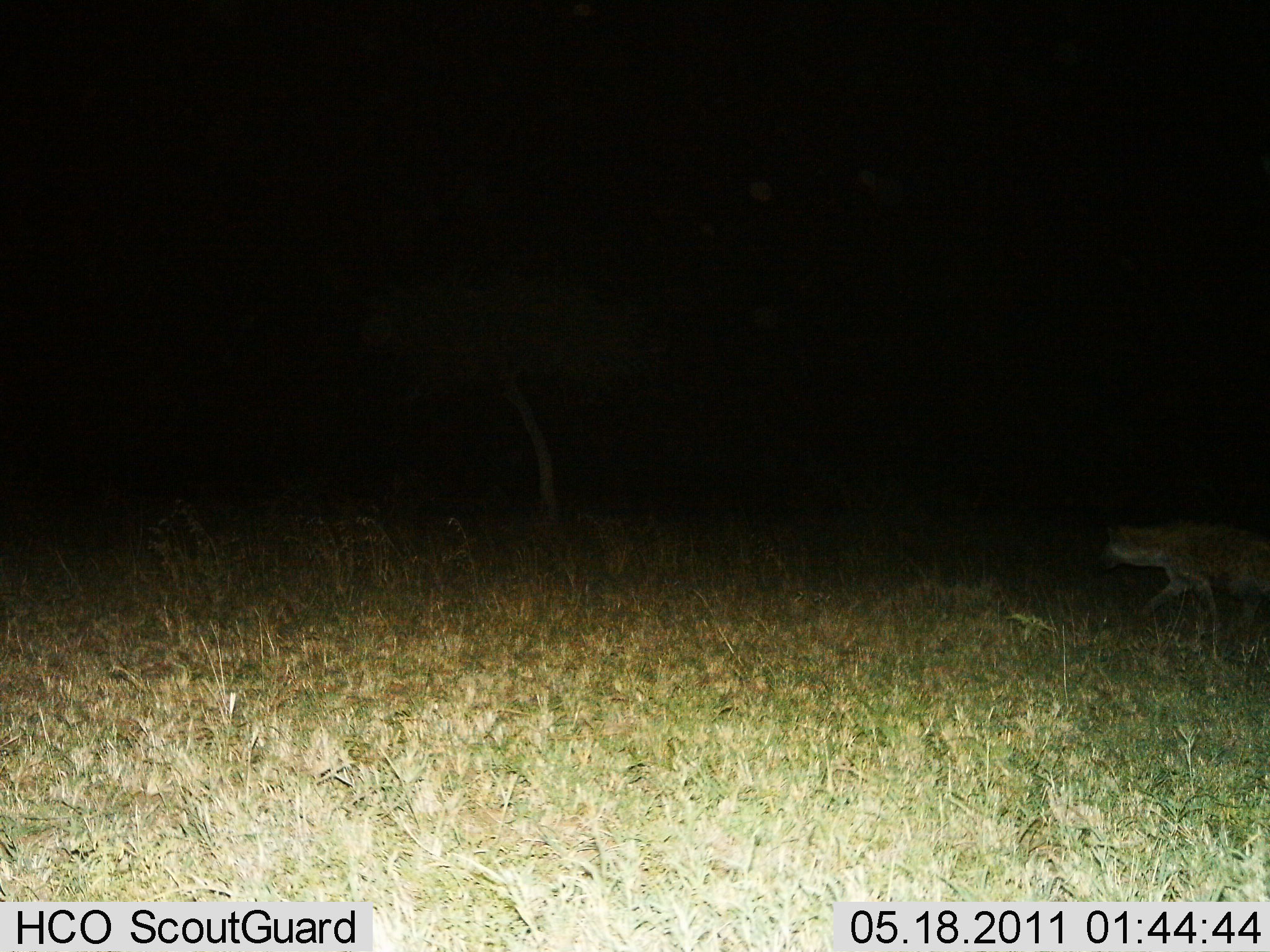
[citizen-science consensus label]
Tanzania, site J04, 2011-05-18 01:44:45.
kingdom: Animalia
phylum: Chordata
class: Mammalia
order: Carnivora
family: Hyaenidae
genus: Crocuta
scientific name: Crocuta crocuta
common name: spotted hyena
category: hyenaspotted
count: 1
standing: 0%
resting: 0%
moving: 100%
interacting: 0%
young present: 0%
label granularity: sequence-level